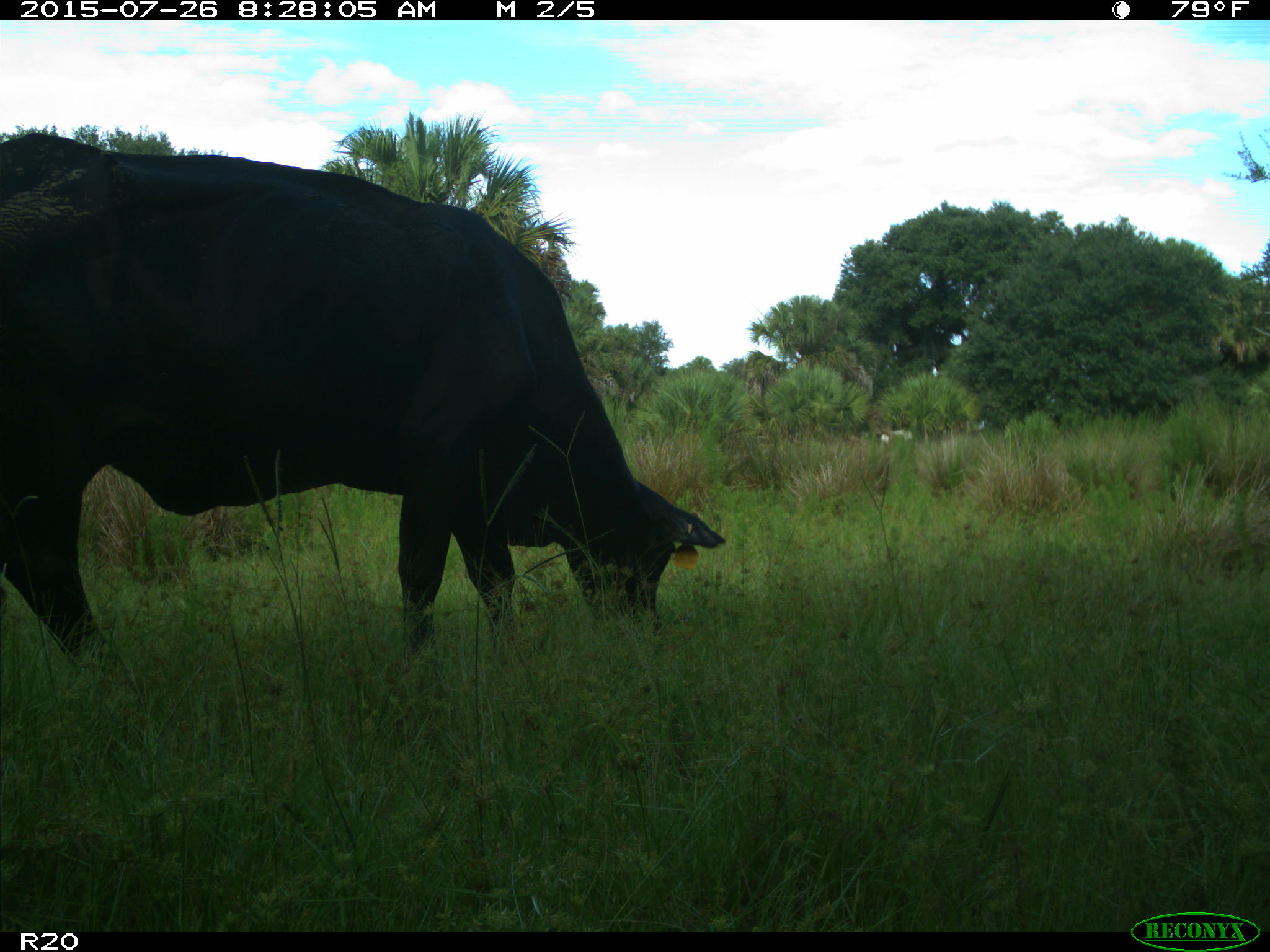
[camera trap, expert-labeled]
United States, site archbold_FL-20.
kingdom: Animalia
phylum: Chordata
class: Mammalia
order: Artiodactyla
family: Bovidae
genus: Bos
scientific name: Bos taurus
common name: domestic cow